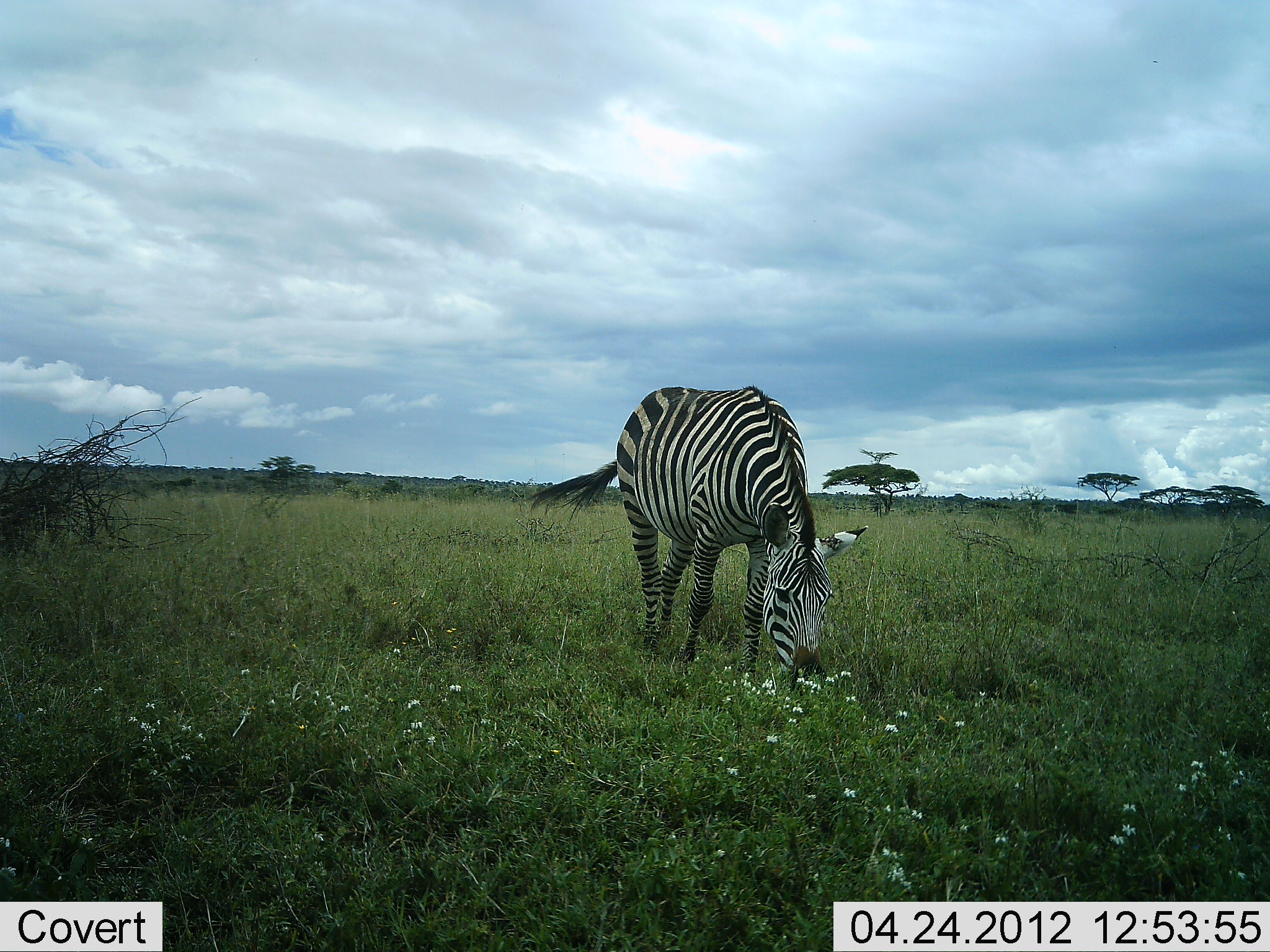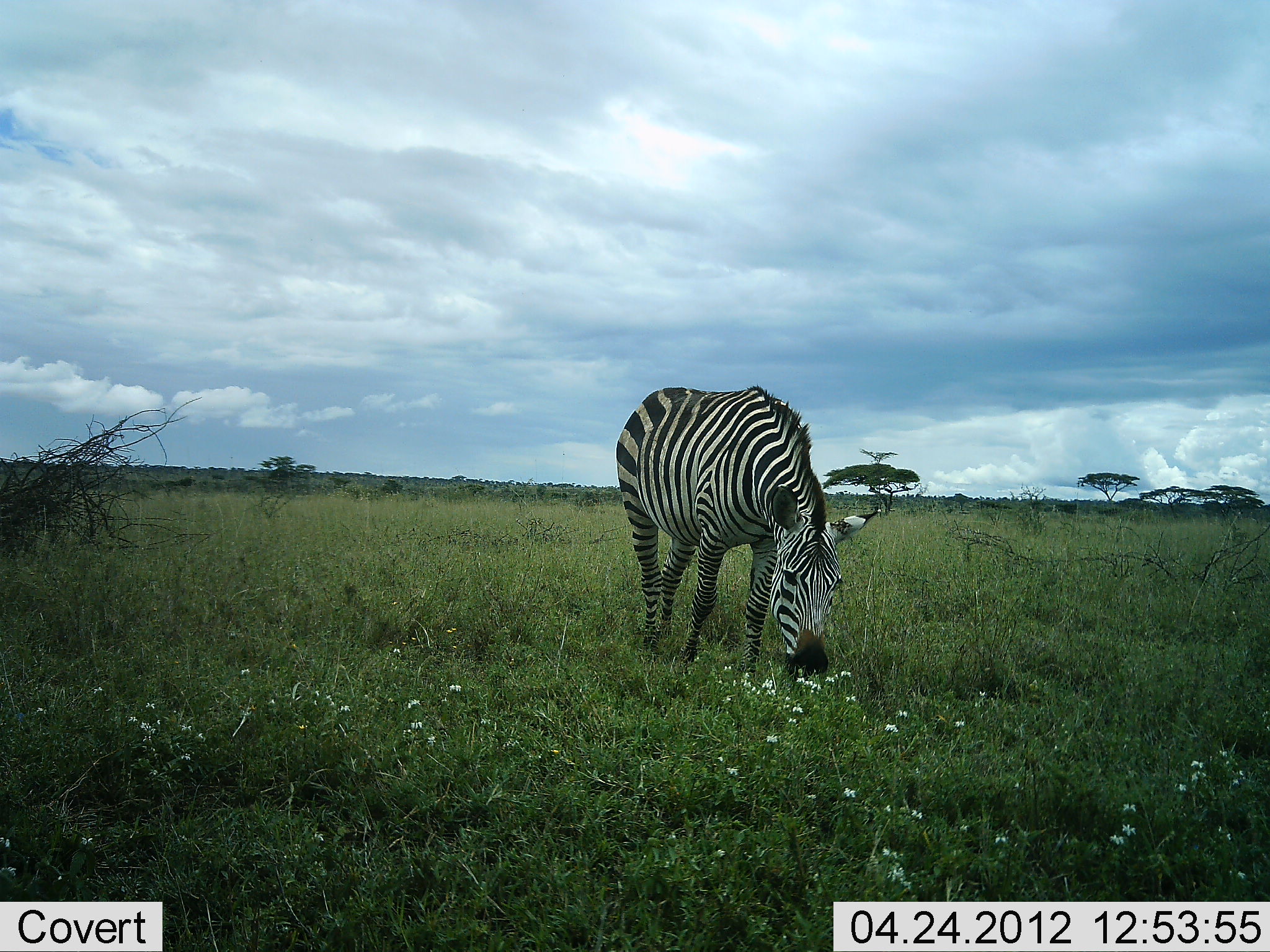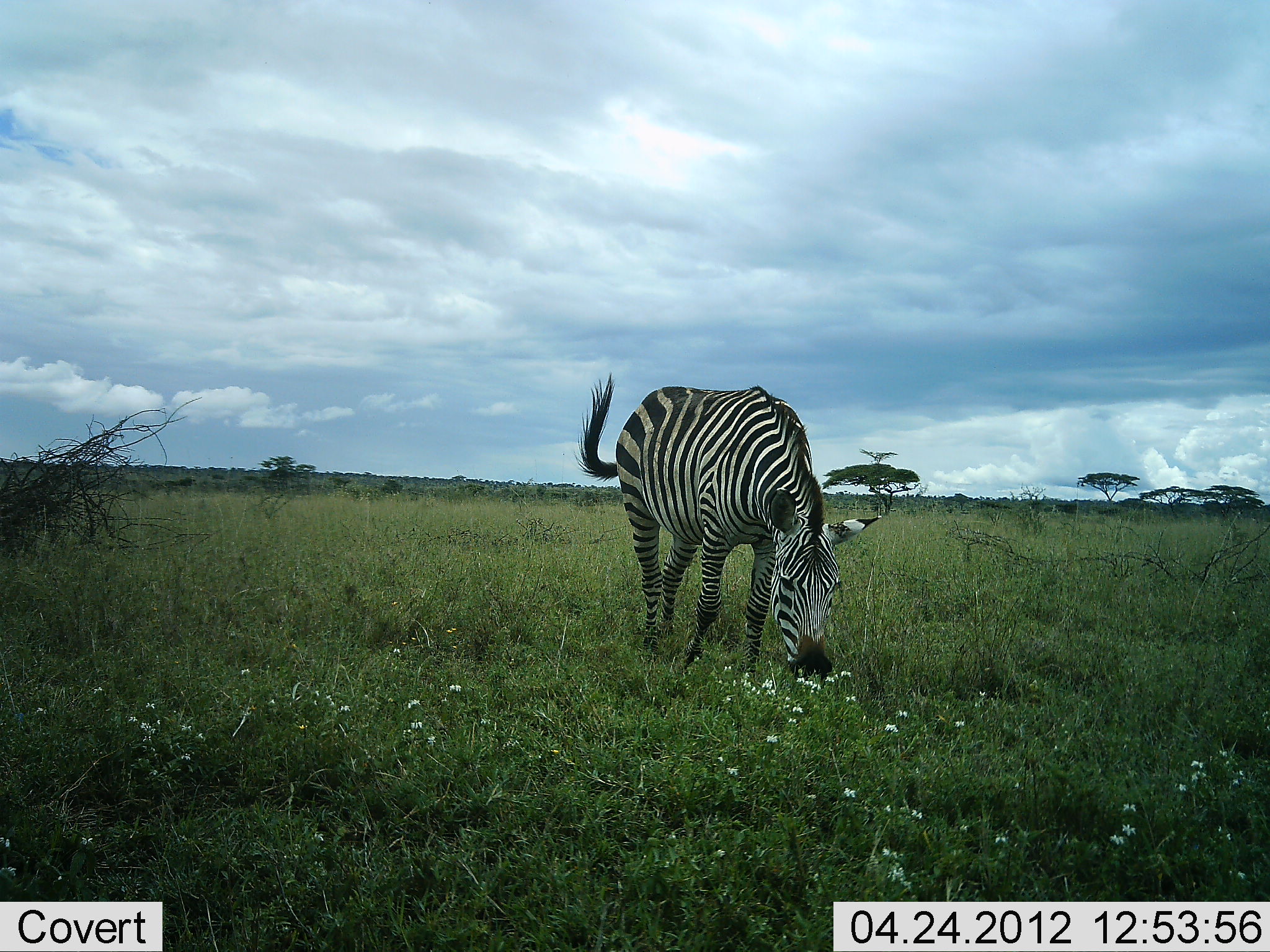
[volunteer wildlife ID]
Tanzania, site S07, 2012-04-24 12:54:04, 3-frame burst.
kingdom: Animalia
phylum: Chordata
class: Mammalia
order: Perissodactyla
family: Equidae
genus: Equus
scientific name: Equus quagga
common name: plains zebra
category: zebra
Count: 1.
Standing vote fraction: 15%.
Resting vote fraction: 0%.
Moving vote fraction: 0%.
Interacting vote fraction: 0%.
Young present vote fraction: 0%.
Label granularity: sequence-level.